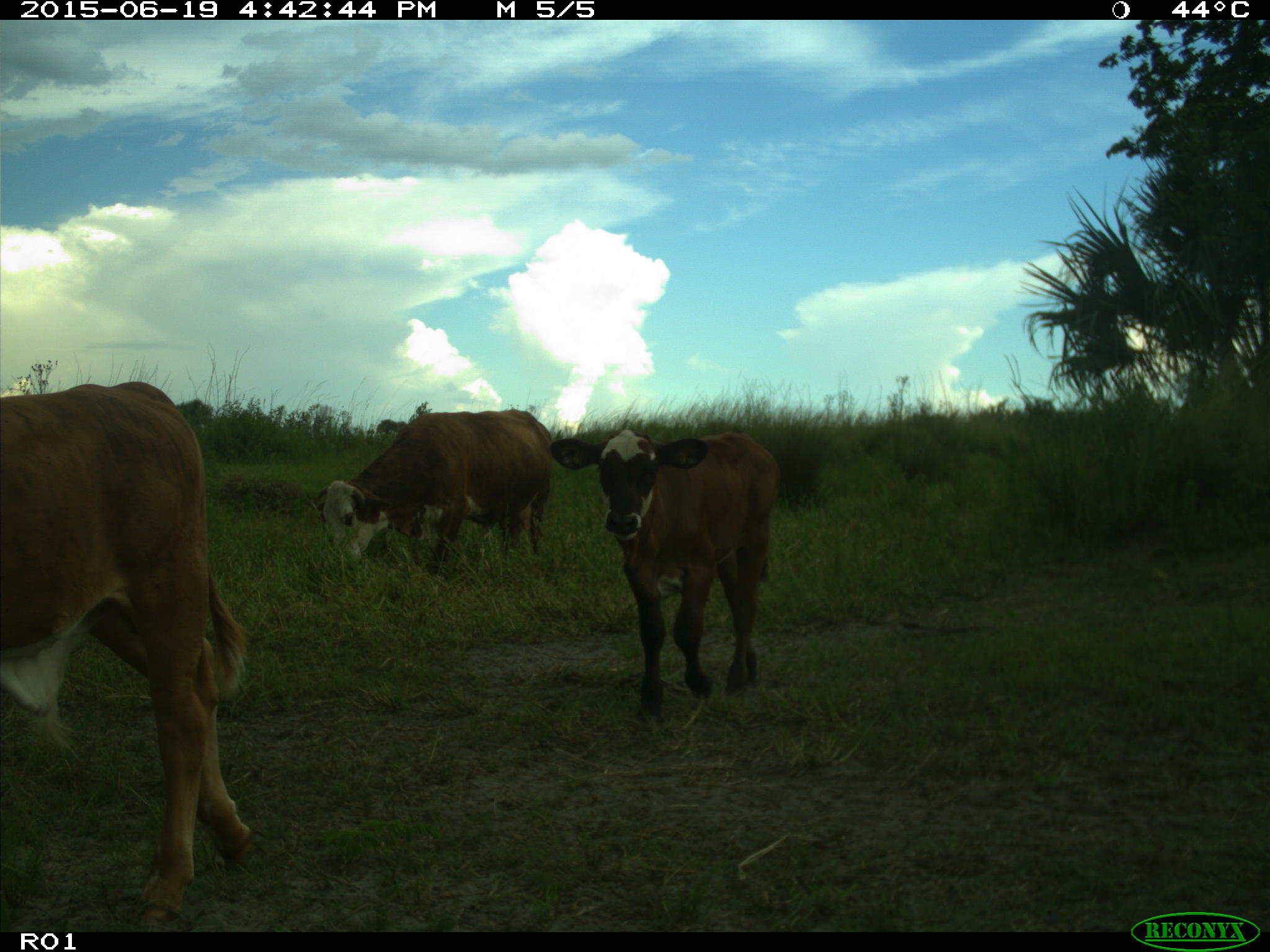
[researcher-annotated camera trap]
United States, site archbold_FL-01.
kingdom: Animalia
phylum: Chordata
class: Mammalia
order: Artiodactyla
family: Bovidae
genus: Bos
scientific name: Bos taurus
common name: domestic cow